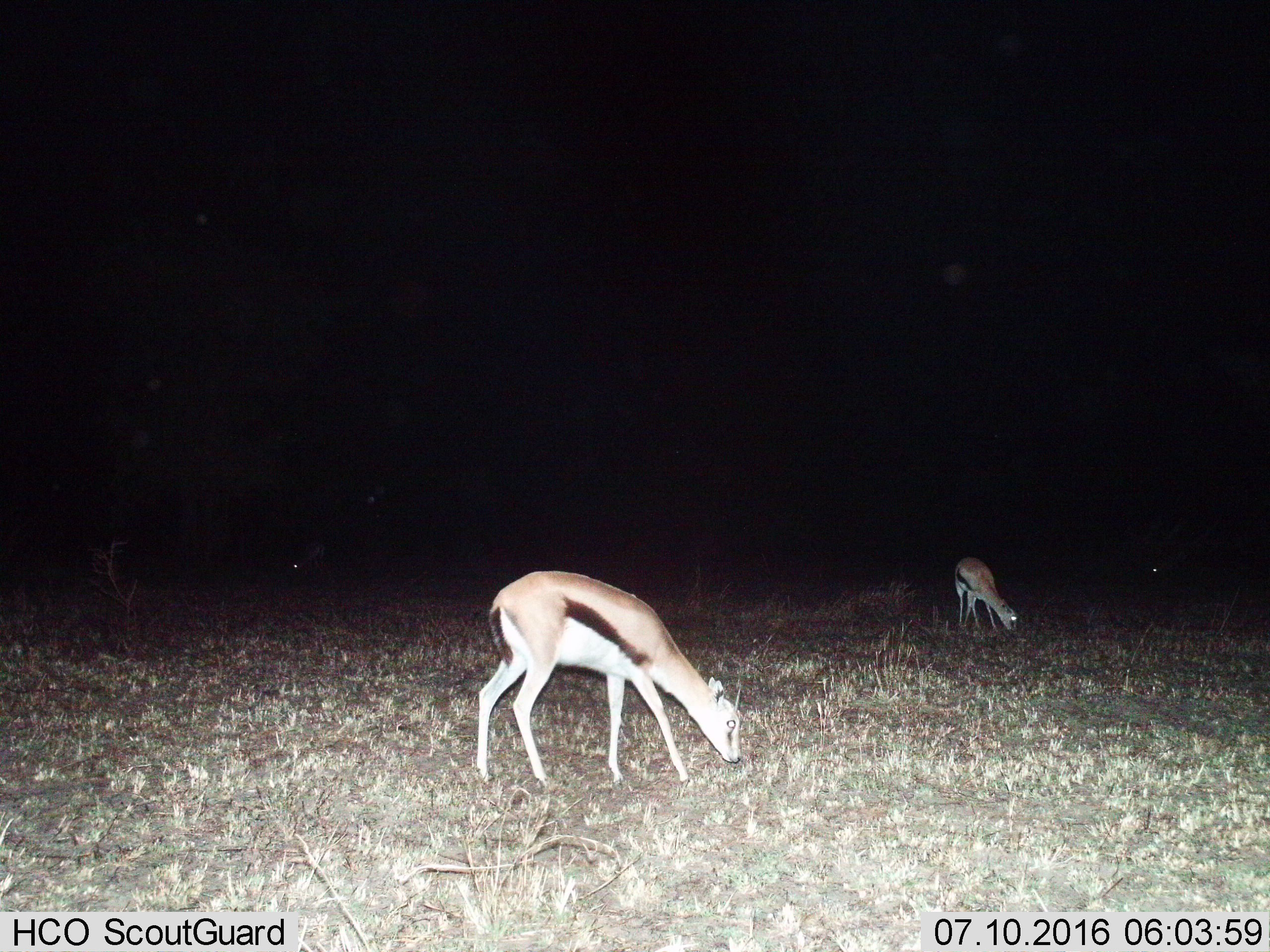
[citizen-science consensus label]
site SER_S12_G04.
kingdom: Animalia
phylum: Chordata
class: Mammalia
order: Artiodactyla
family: Bovidae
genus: Eudorcas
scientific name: Eudorcas thomsonii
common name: thomson's gazelle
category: gazellethomsons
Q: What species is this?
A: Gazellethomsons (thomson's gazelle) (Eudorcas thomsonii).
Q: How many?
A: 2.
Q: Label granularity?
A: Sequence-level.